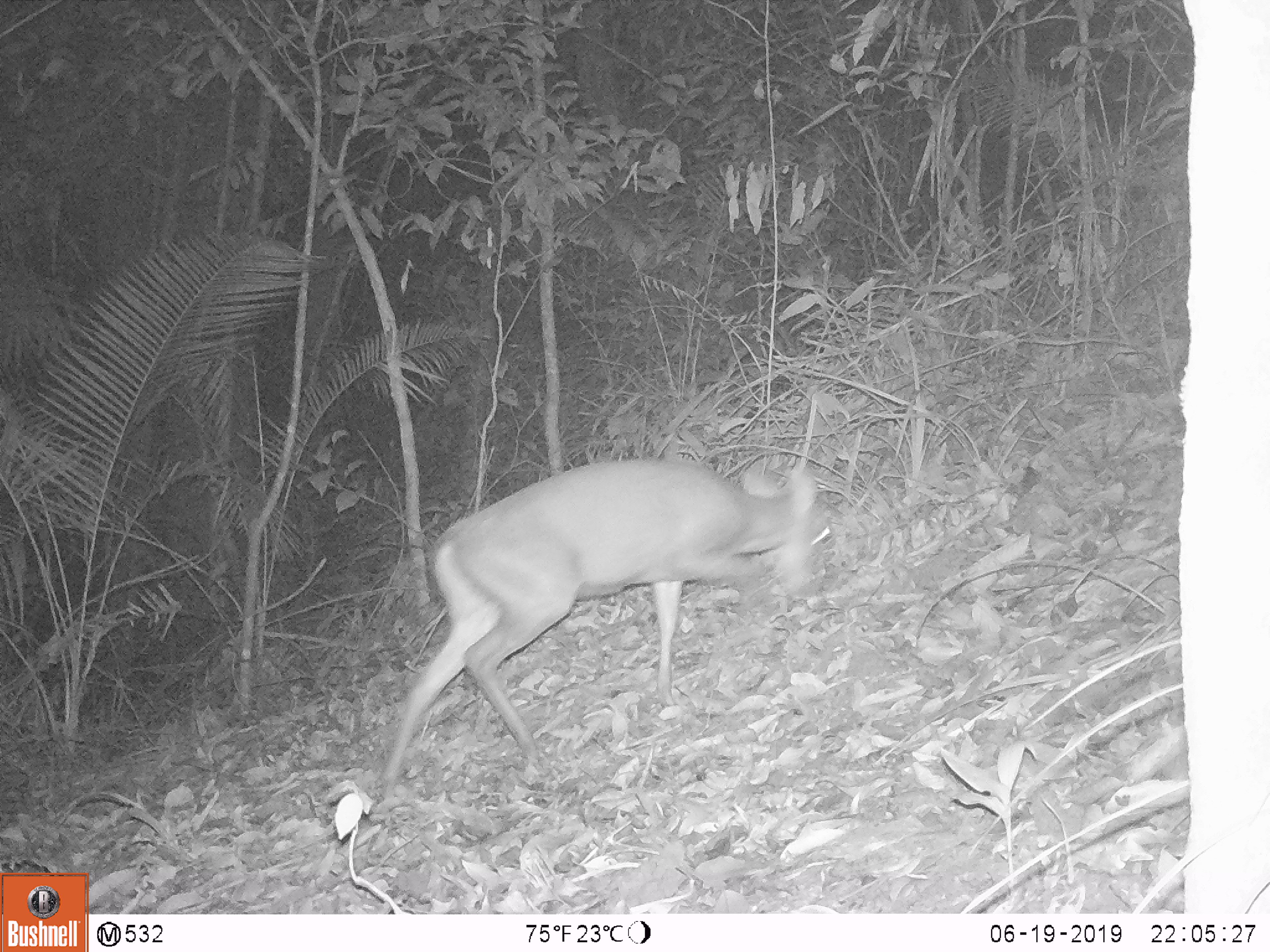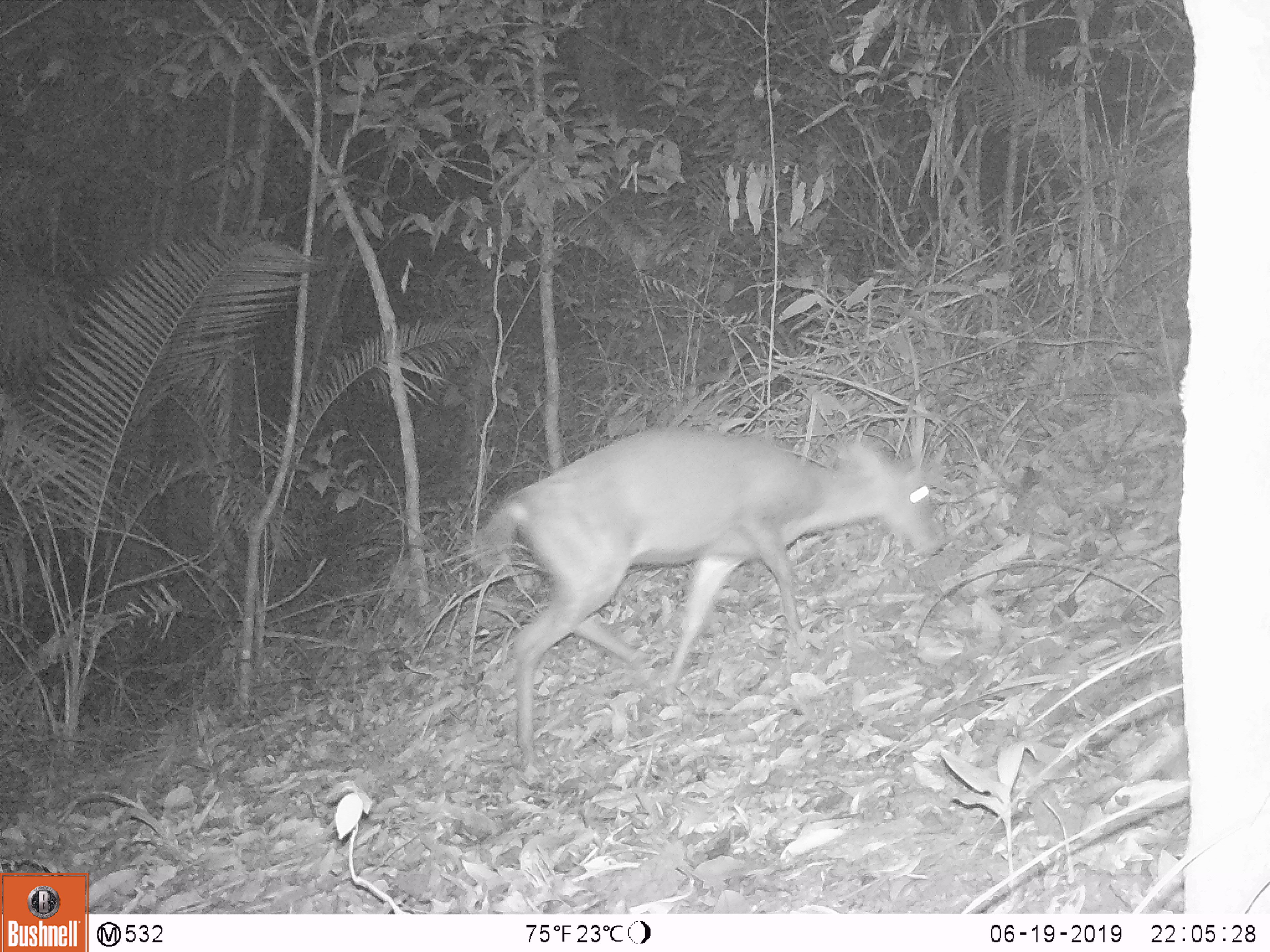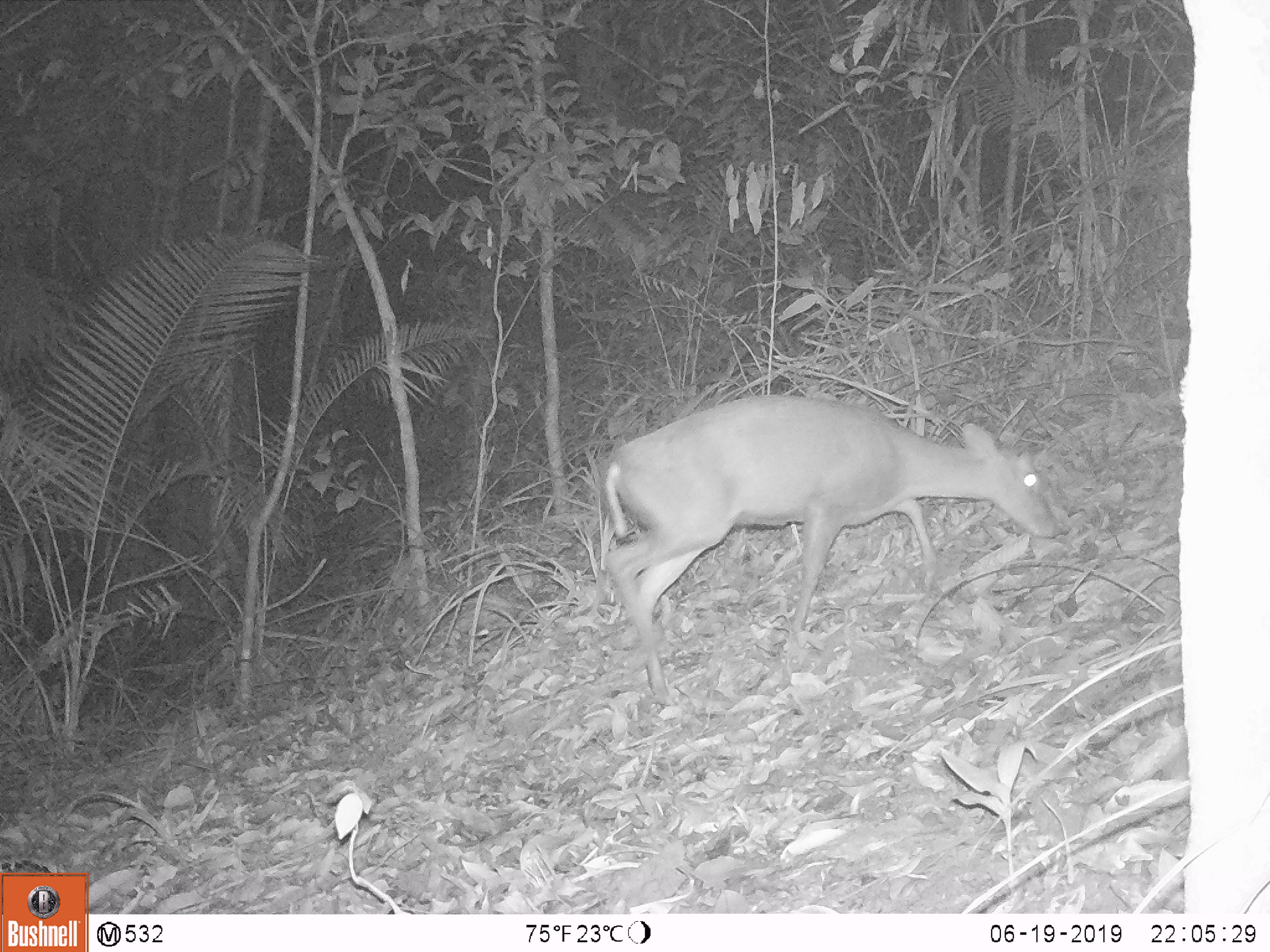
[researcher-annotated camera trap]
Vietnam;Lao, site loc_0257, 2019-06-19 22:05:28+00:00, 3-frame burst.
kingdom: Animalia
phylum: Chordata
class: Mammalia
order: Artiodactyla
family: Cervidae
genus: Muntiacus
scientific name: Muntiacus rooseveltorum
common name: roosevelt's muntjac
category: roosevelts muntjac group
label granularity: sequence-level